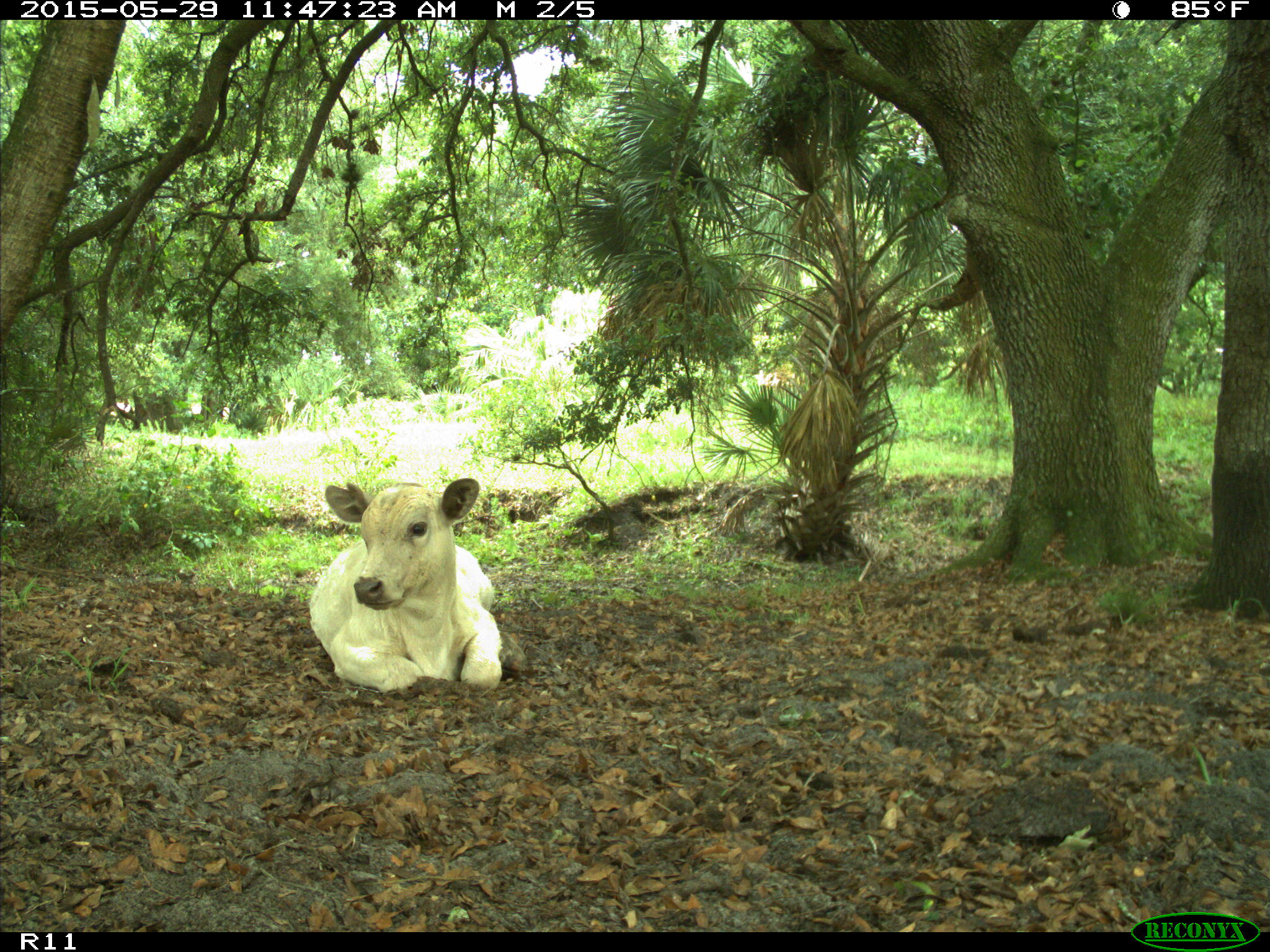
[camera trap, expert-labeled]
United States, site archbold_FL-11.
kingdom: Animalia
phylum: Chordata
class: Mammalia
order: Artiodactyla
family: Bovidae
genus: Bos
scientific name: Bos taurus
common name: domestic cow